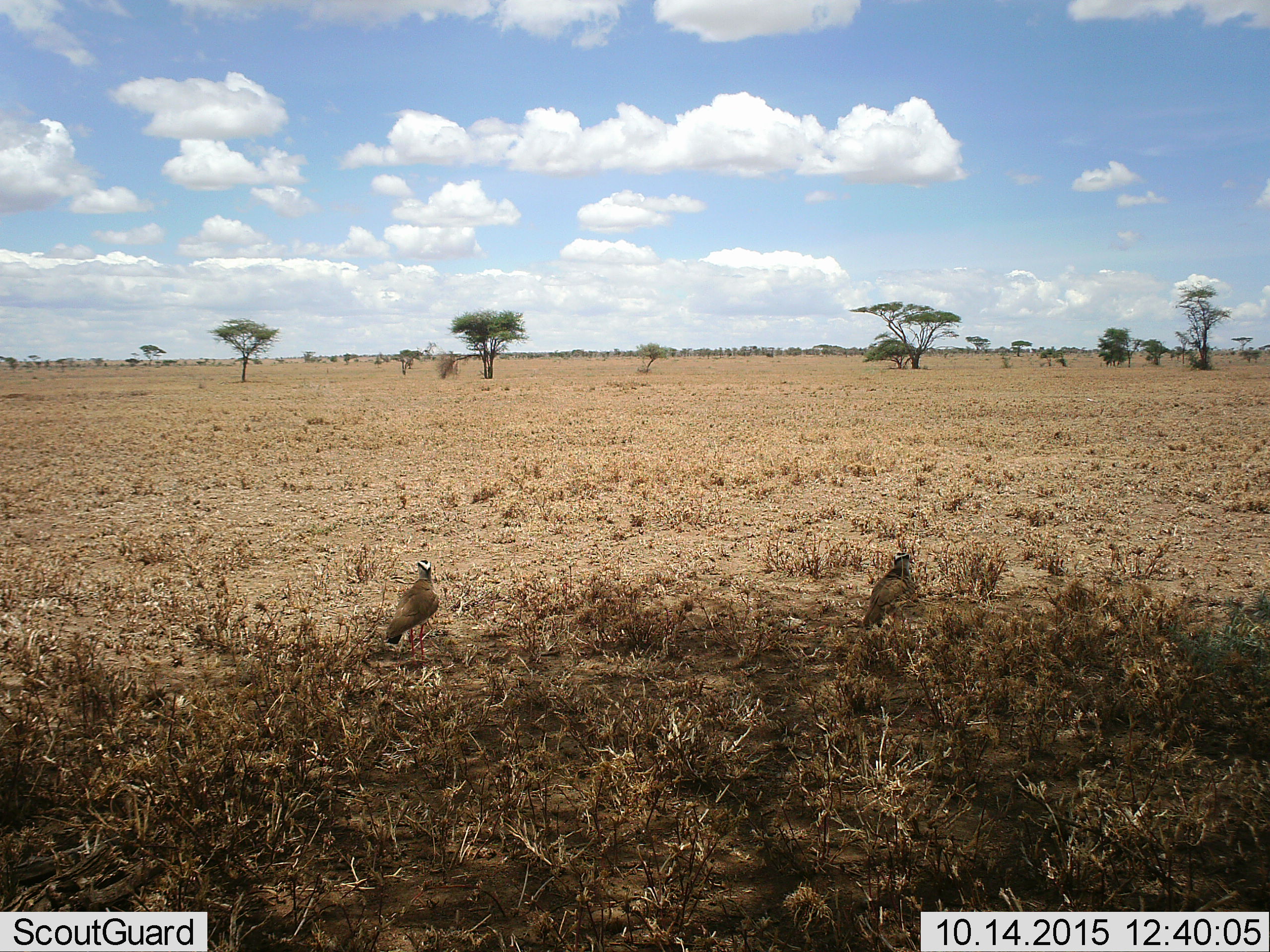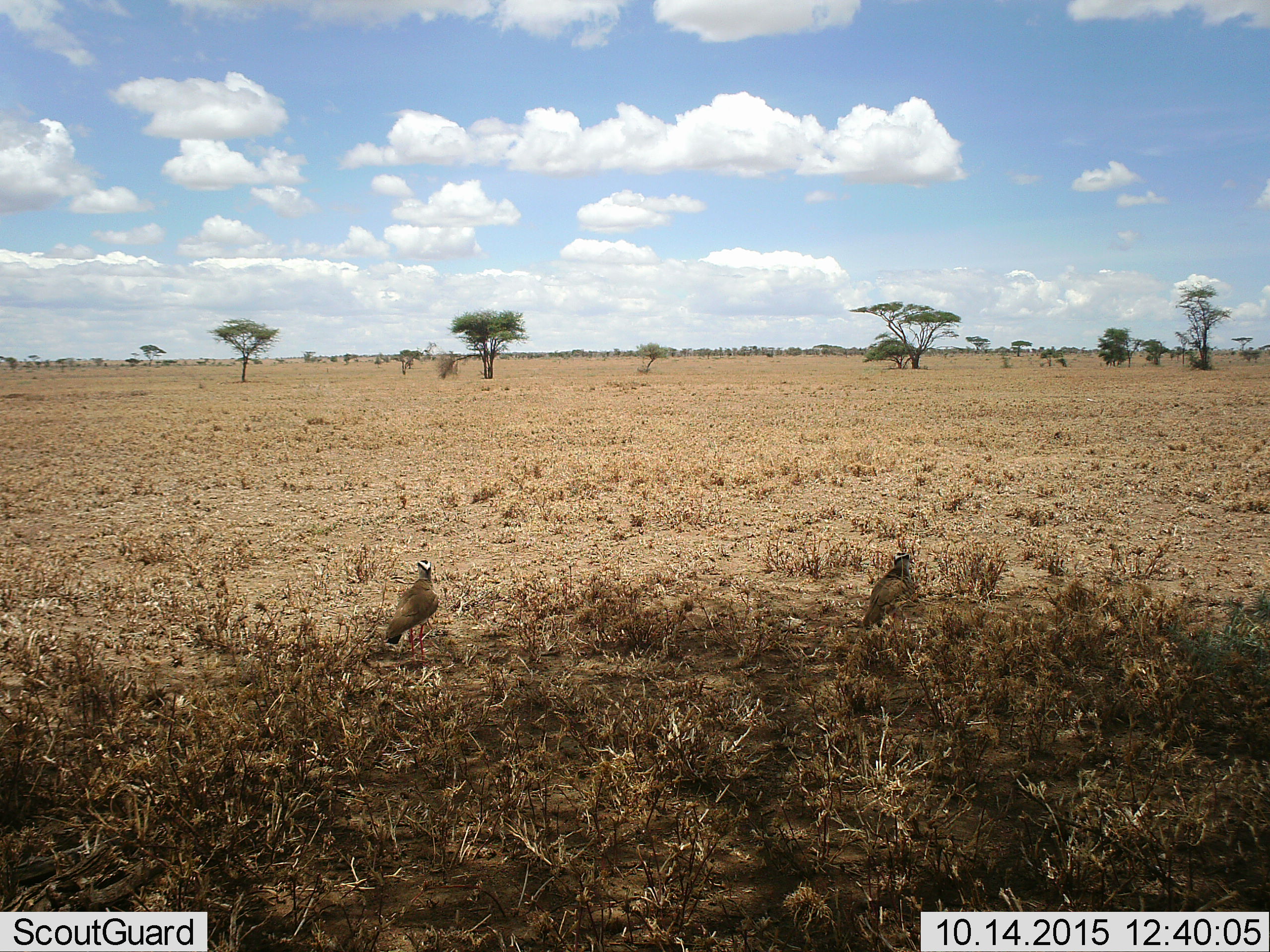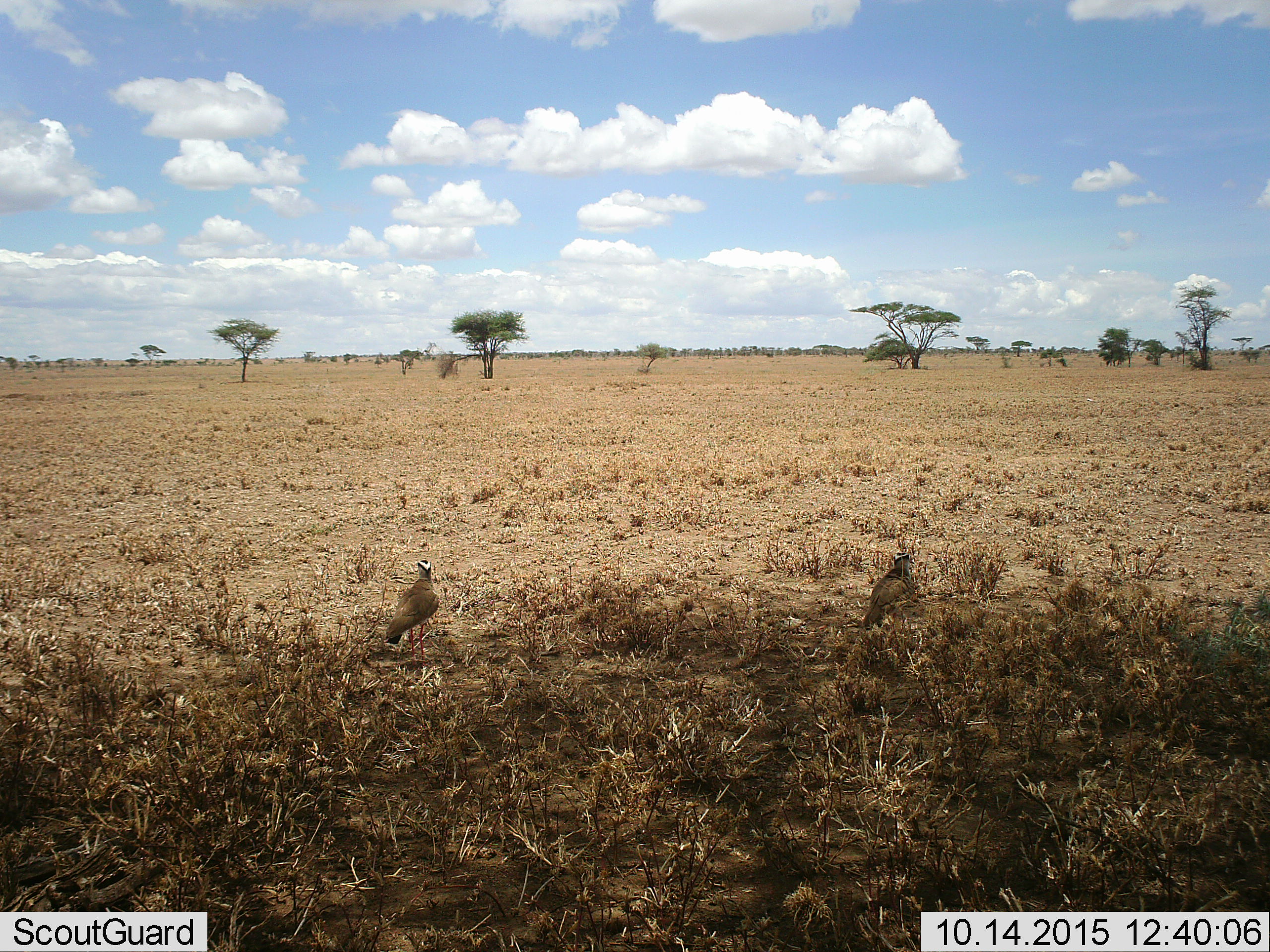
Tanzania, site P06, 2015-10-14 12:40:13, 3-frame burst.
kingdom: Animalia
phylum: Chordata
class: Aves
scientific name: Aves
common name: bird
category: otherbird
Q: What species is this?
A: Otherbird (bird) (Aves).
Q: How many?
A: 2.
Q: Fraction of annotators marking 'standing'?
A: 86%.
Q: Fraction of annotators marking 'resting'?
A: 14%.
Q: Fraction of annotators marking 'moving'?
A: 0%.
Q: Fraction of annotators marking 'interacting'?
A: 0%.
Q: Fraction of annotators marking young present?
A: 0%.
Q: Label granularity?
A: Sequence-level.